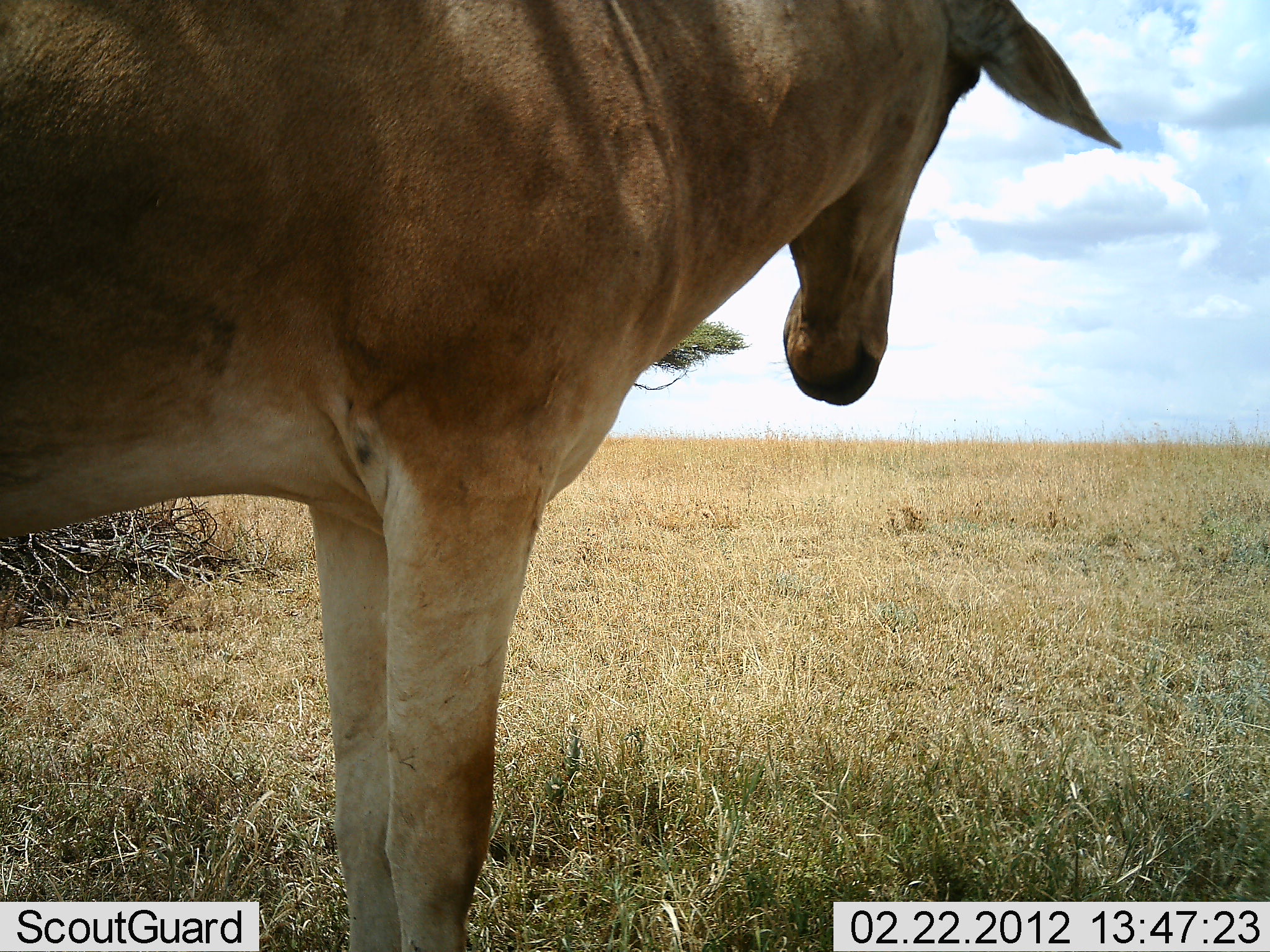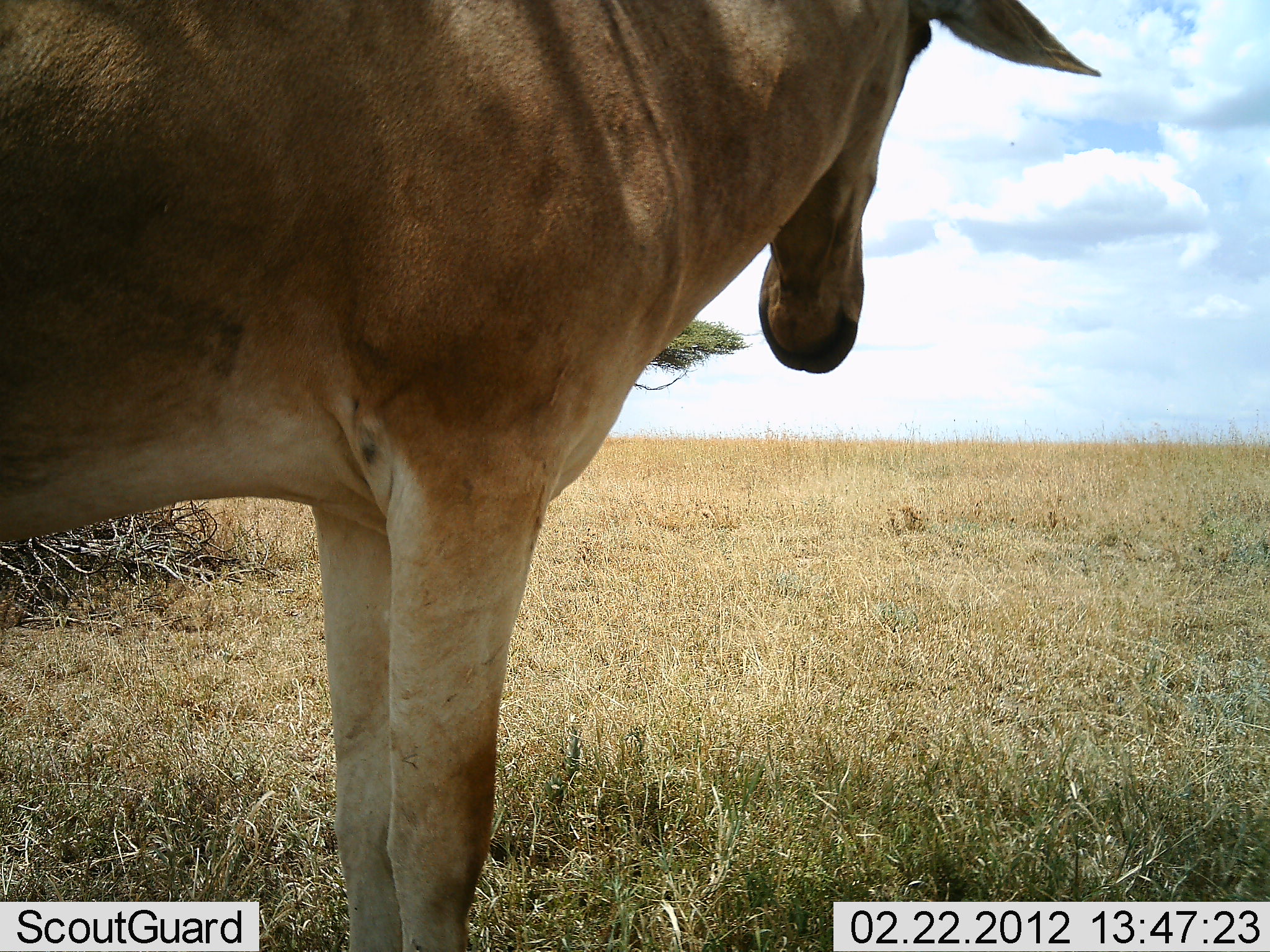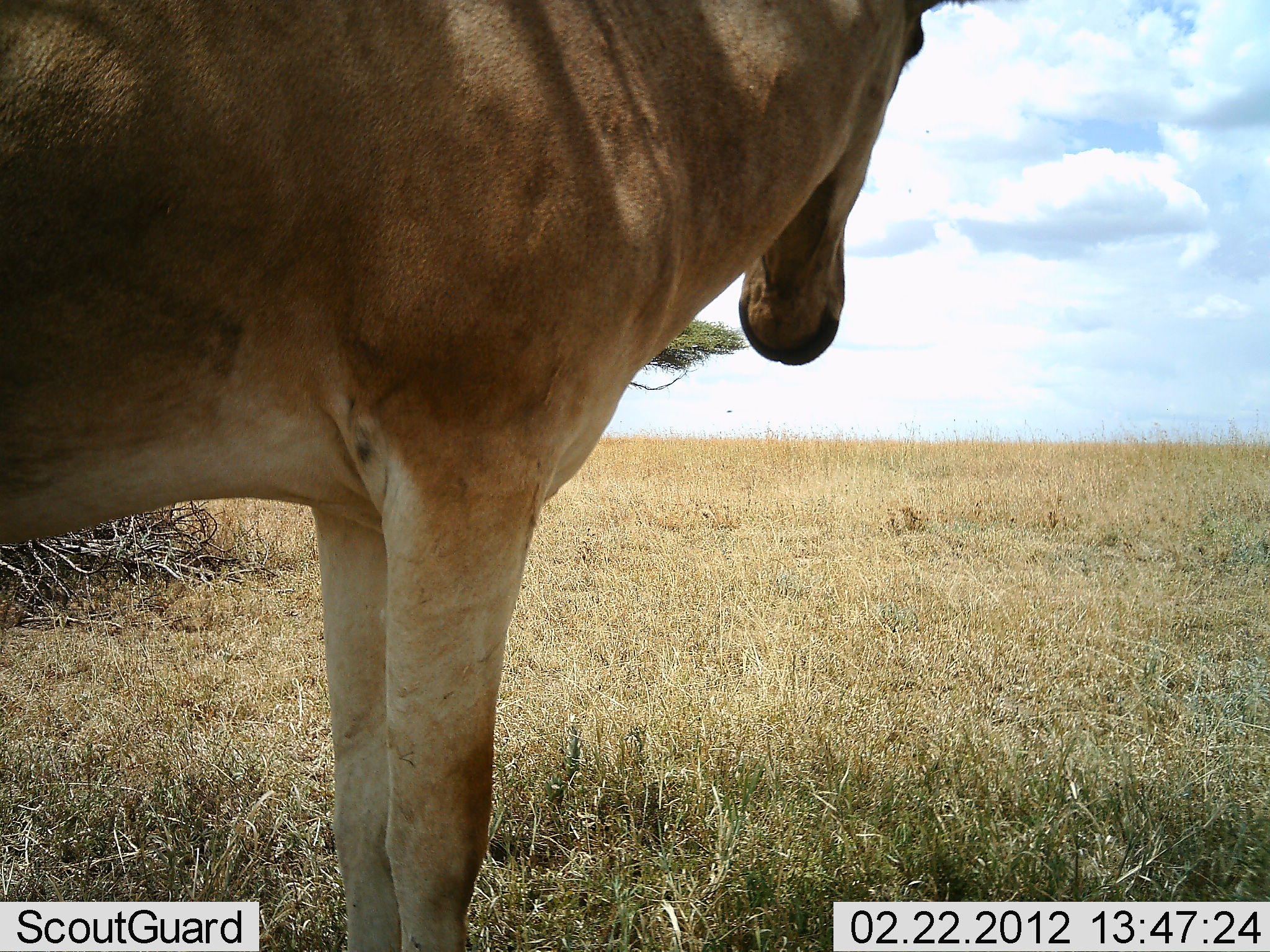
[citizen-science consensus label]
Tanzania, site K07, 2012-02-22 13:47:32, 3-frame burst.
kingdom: Animalia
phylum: Chordata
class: Mammalia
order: Artiodactyla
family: Bovidae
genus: Alcelaphus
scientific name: Alcelaphus buselaphus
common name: hartebeest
Hartebeest (Alcelaphus buselaphus), count 1. Behavior (volunteer vote fractions): standing 95%, resting 0%, moving 5%, interacting 0%. Young present (vote fraction): 0%. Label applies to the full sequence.